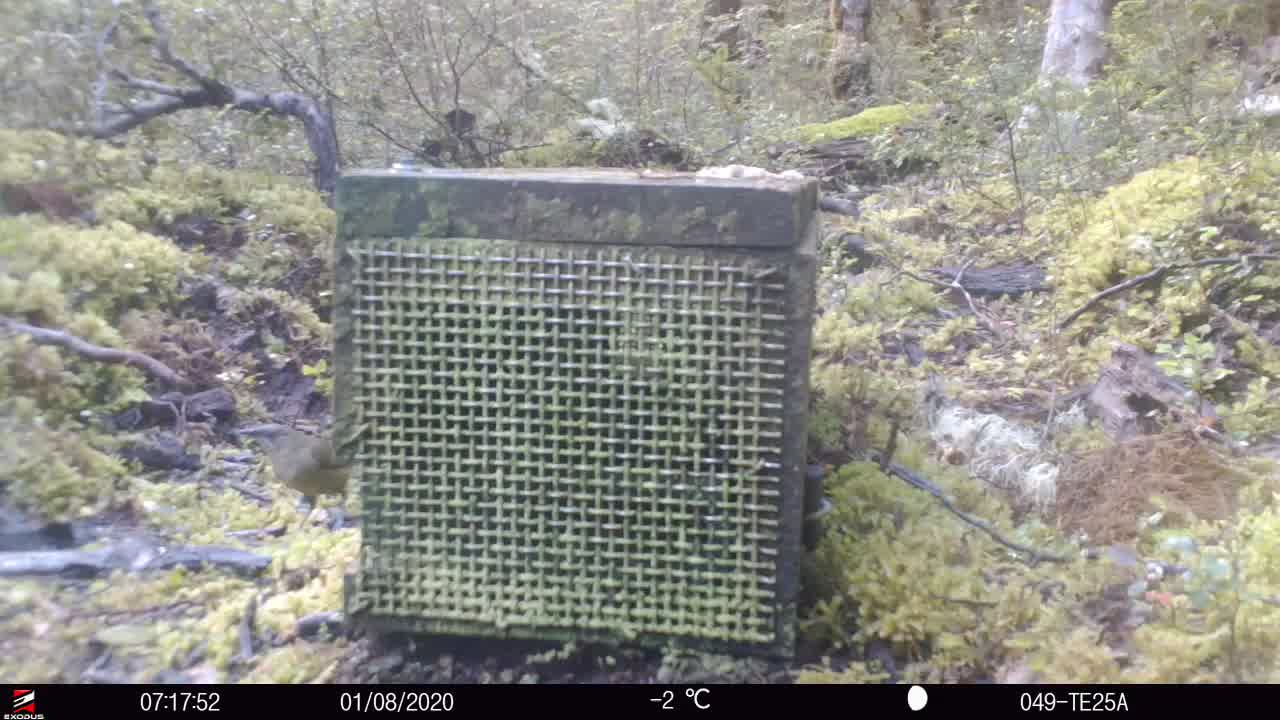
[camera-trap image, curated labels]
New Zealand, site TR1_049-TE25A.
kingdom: Animalia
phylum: Chordata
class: Aves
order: Passeriformes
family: Meliphagidae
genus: Anthornis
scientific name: Anthornis melanura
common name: new zealand bellbird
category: bellbird